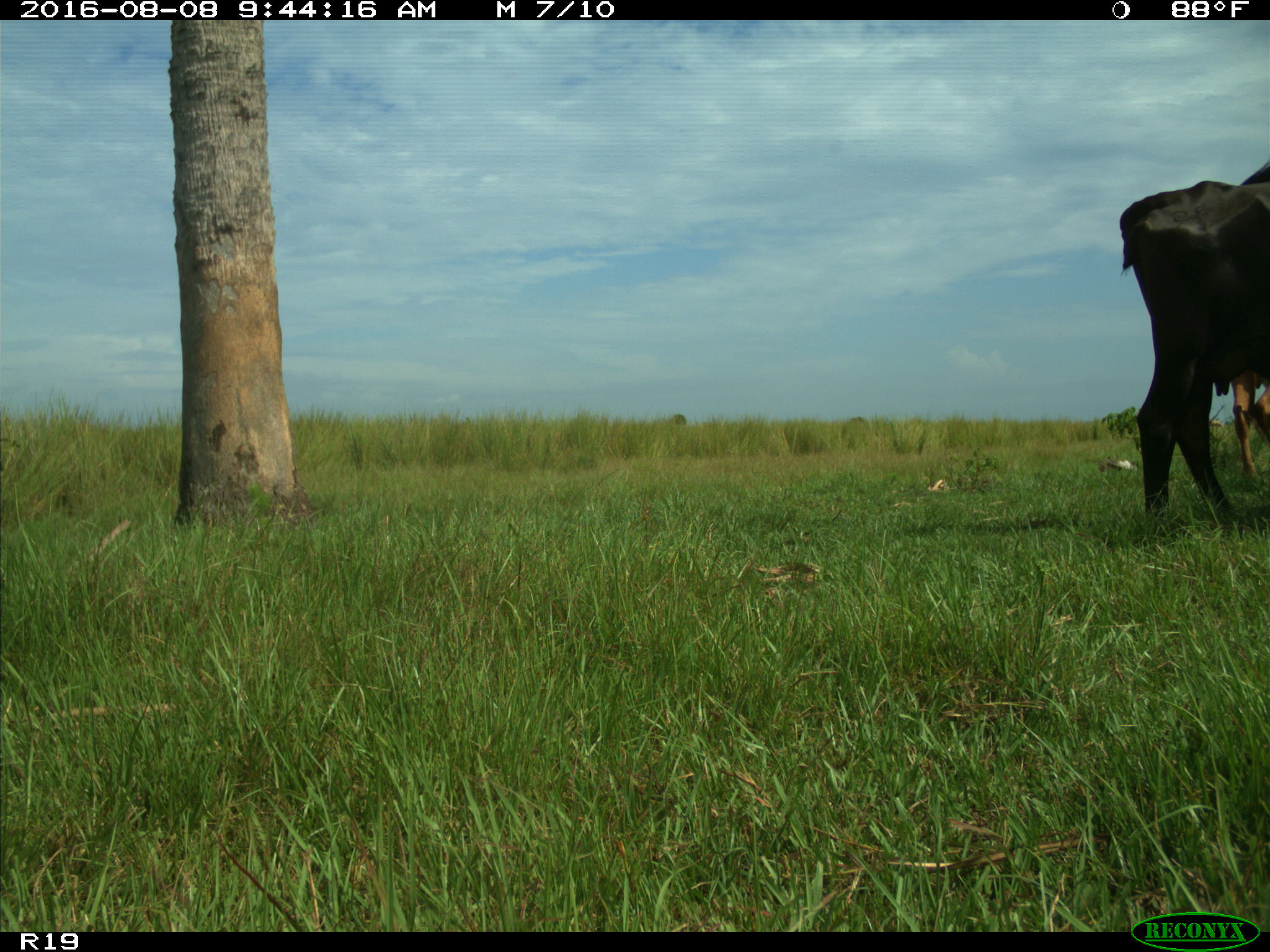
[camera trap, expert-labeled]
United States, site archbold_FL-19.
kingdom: Animalia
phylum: Chordata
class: Mammalia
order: Artiodactyla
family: Bovidae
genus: Bos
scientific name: Bos taurus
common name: domestic cow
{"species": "Bos taurus (domestic cow)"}